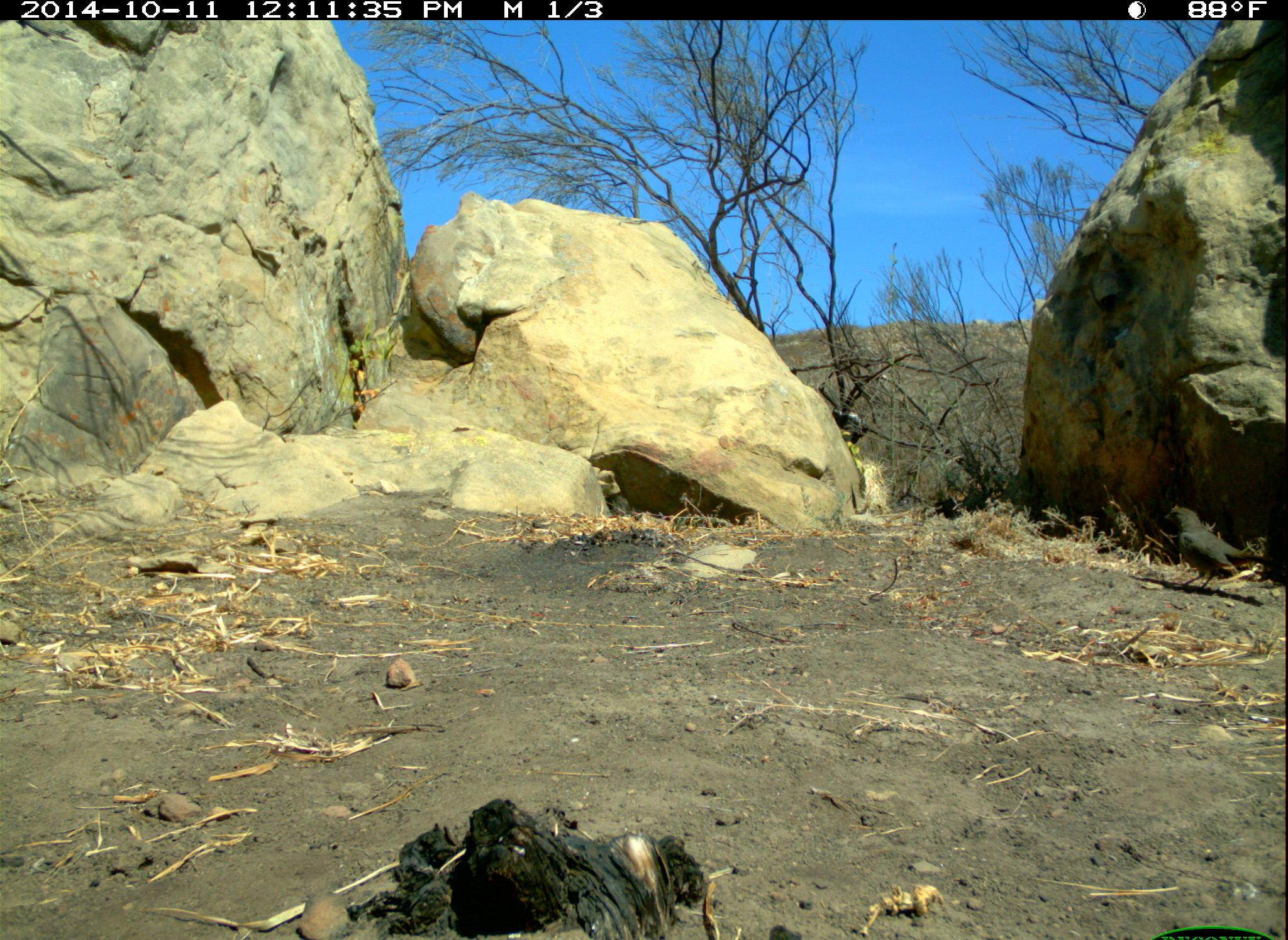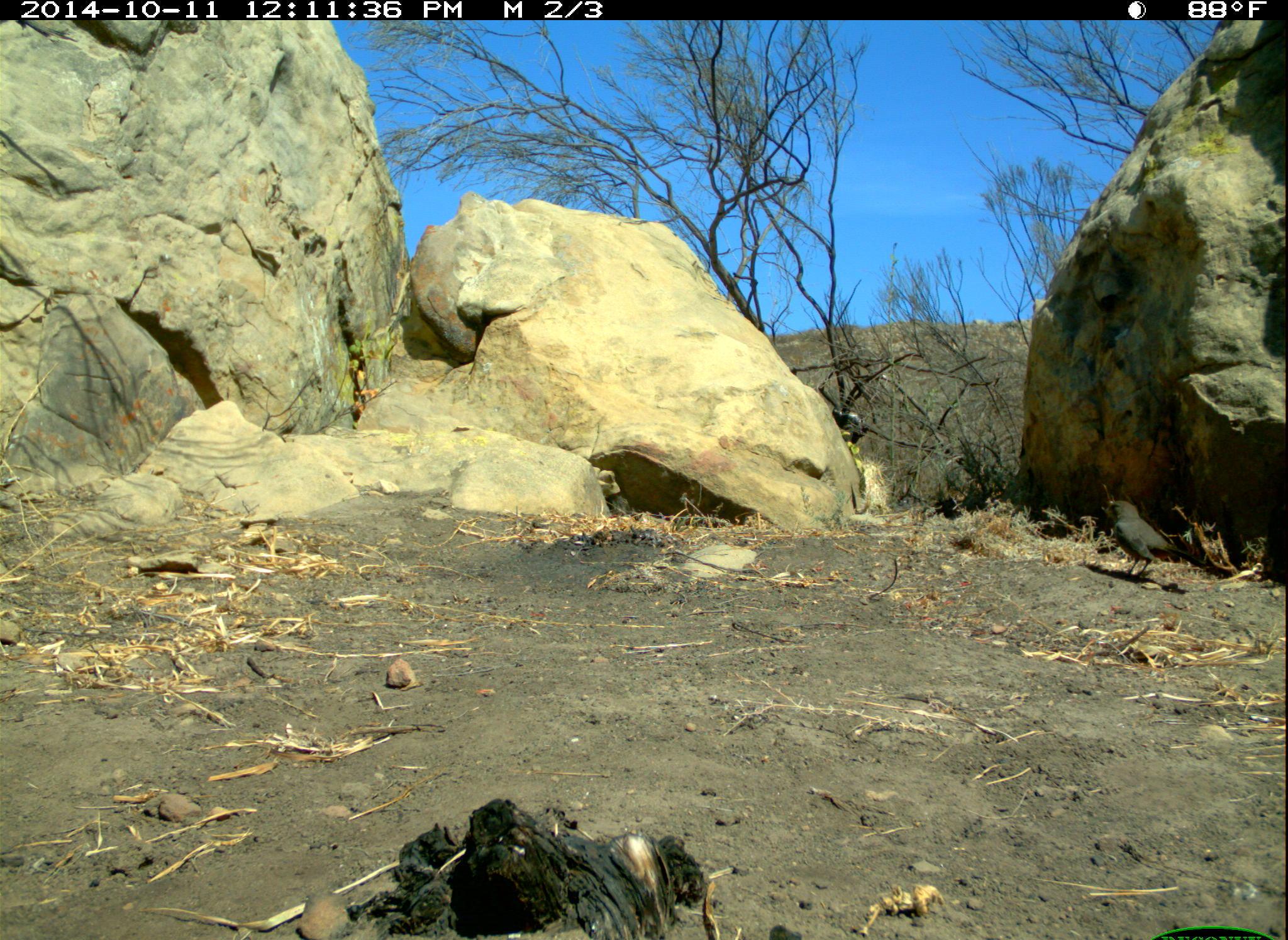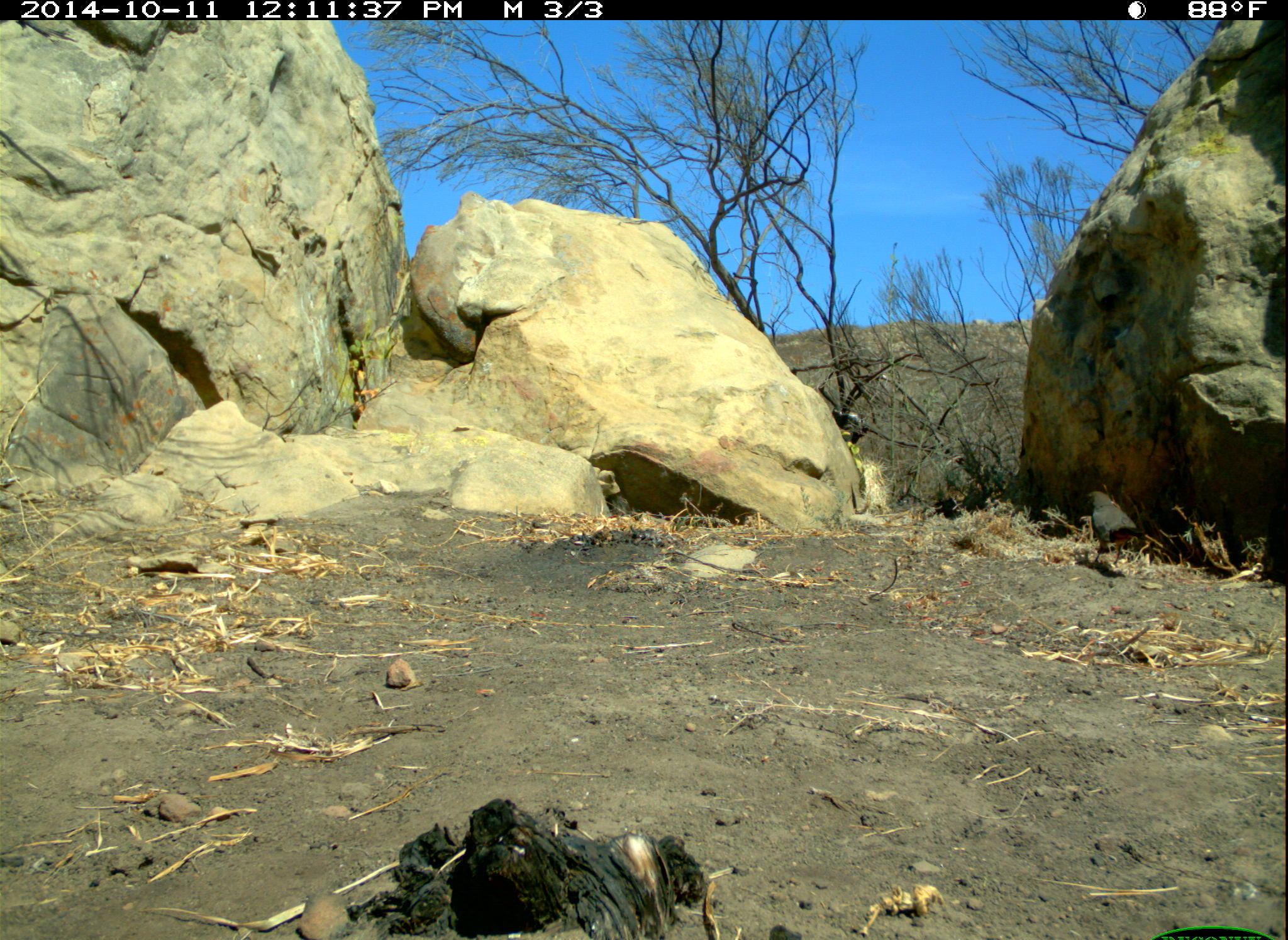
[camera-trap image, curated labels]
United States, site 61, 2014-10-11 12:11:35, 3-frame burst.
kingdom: Animalia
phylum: Chordata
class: Aves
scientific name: Aves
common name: bird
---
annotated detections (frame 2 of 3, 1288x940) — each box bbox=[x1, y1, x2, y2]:
bird: bbox=[1096, 488, 1227, 598]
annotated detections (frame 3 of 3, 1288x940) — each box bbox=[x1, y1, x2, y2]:
bird: bbox=[1085, 488, 1146, 571]